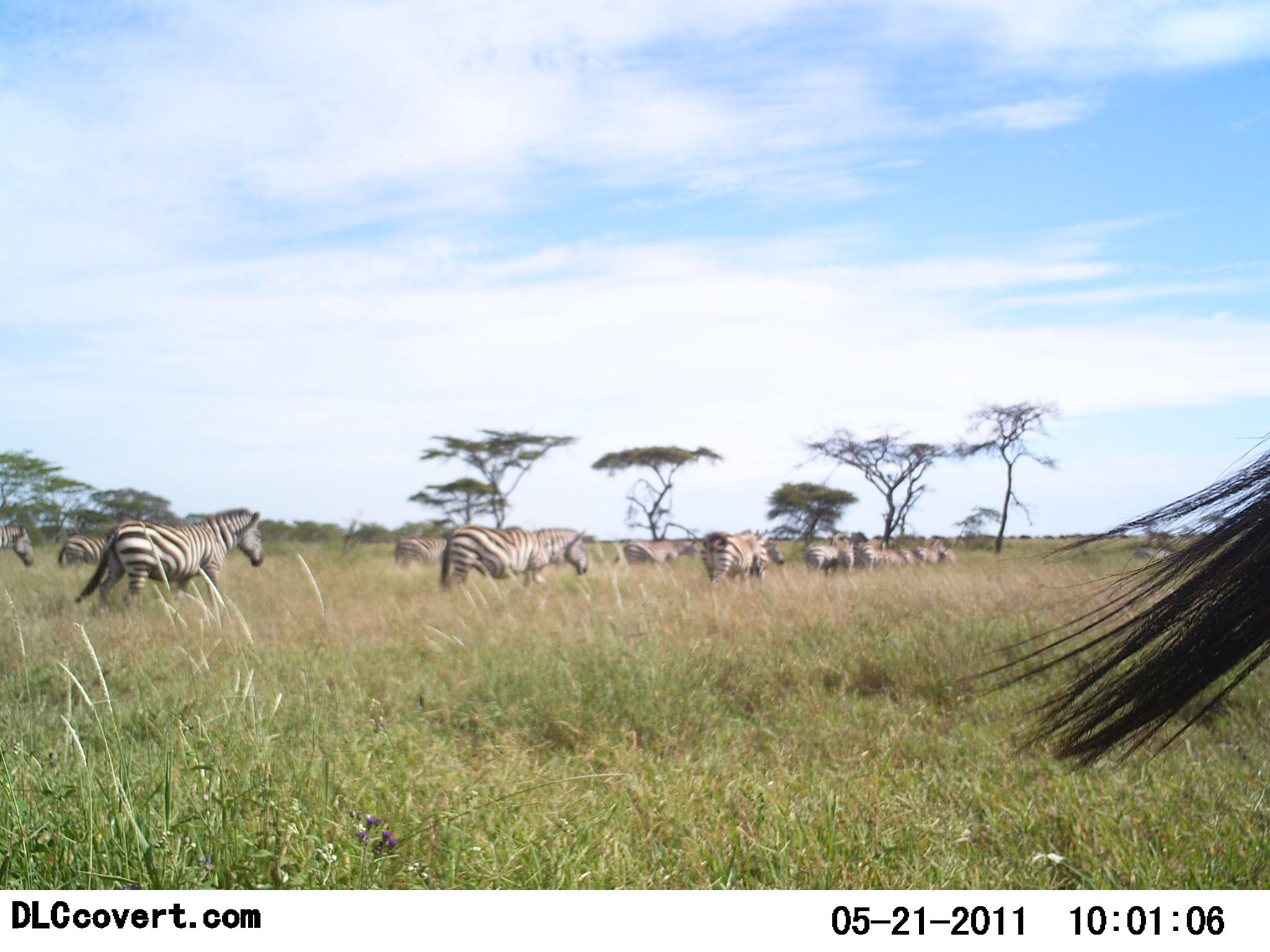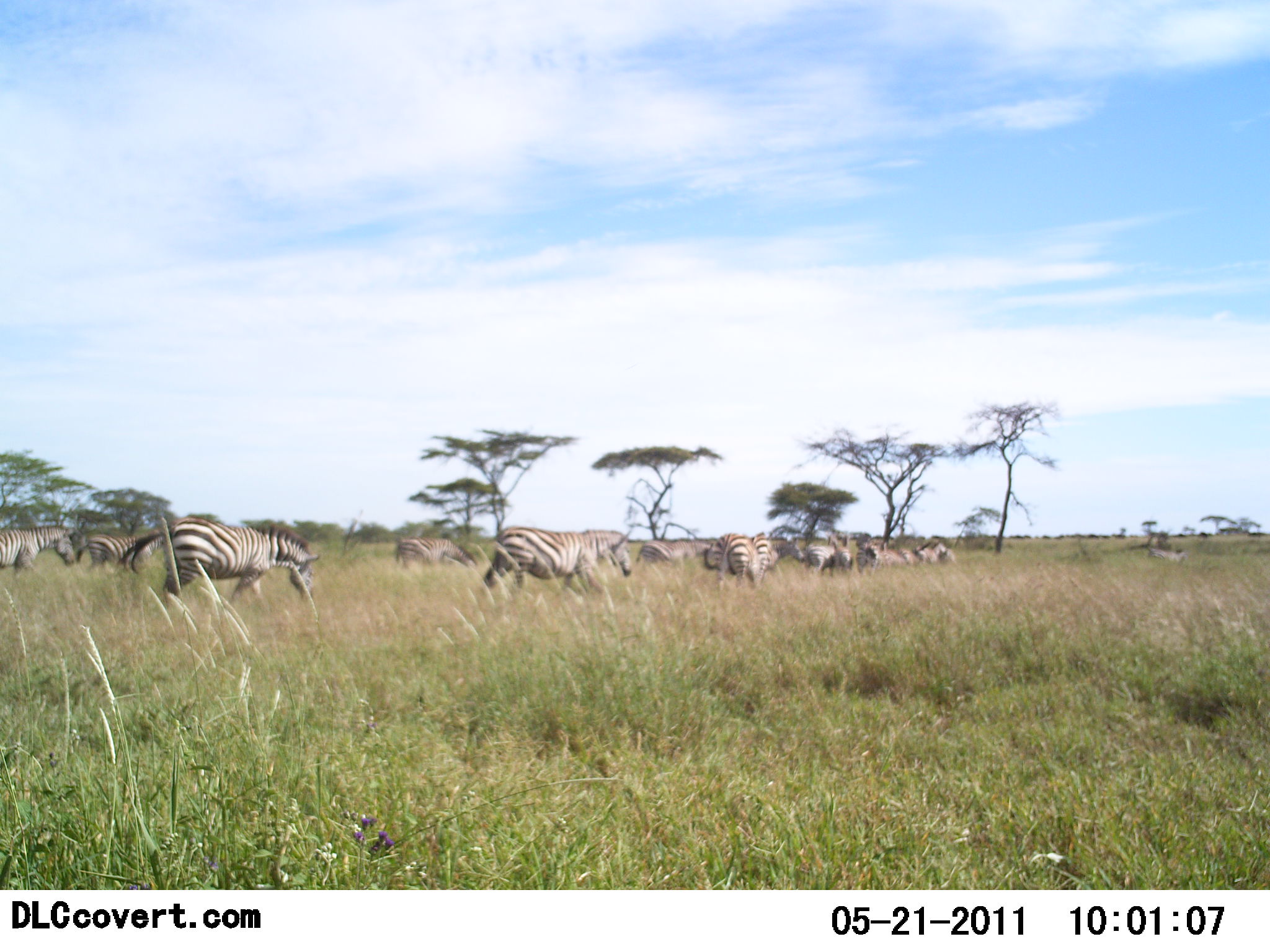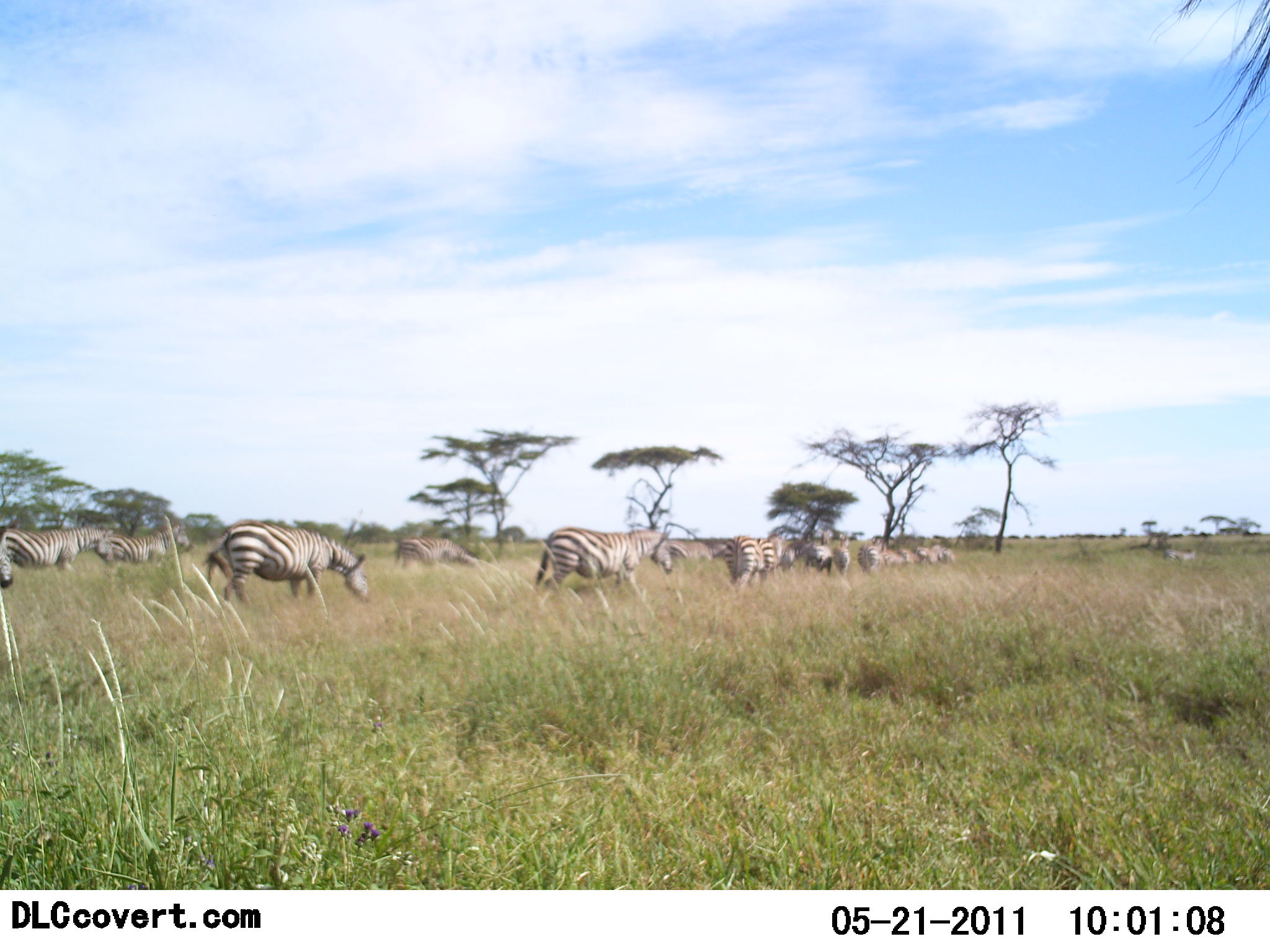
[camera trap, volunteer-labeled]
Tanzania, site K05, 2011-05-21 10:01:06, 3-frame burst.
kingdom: Animalia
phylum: Chordata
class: Mammalia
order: Perissodactyla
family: Equidae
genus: Equus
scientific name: Equus quagga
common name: plains zebra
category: zebra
Zebra (plains zebra) (Equus quagga), count 11-50. Behavior (volunteer vote fractions): standing 20%, resting 0%, moving 100%, interacting 0%. Young present (vote fraction): 0%. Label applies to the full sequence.